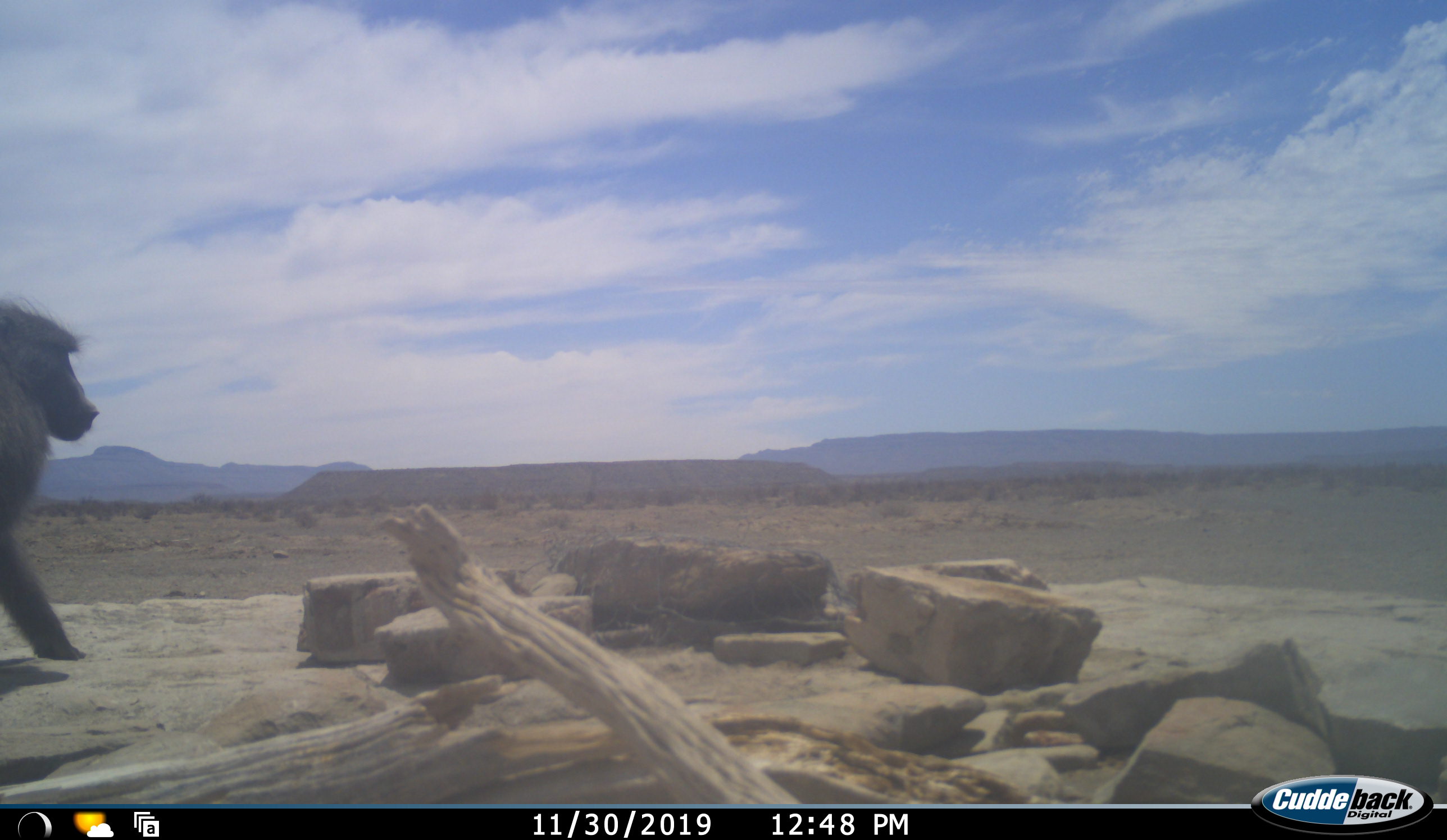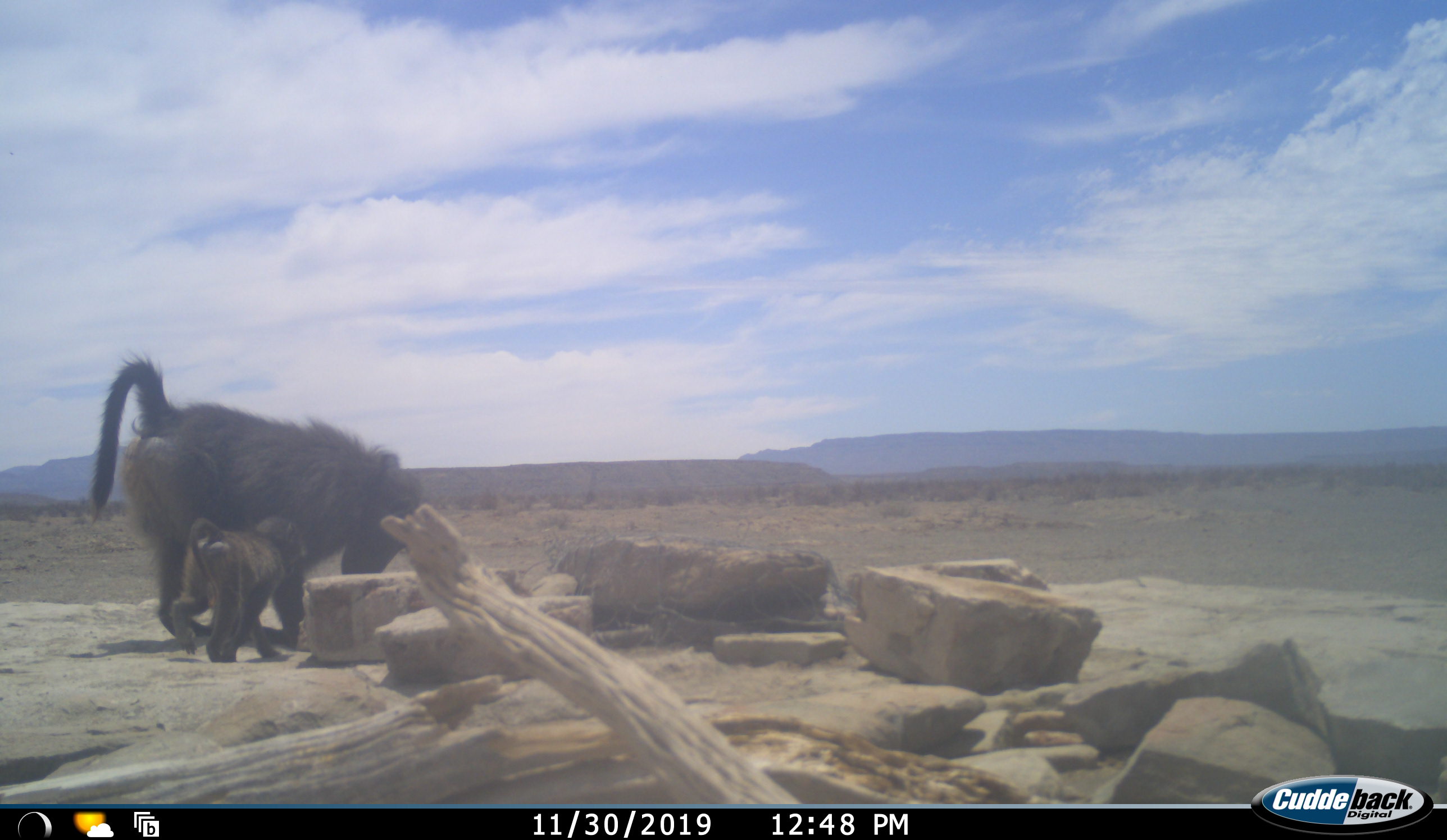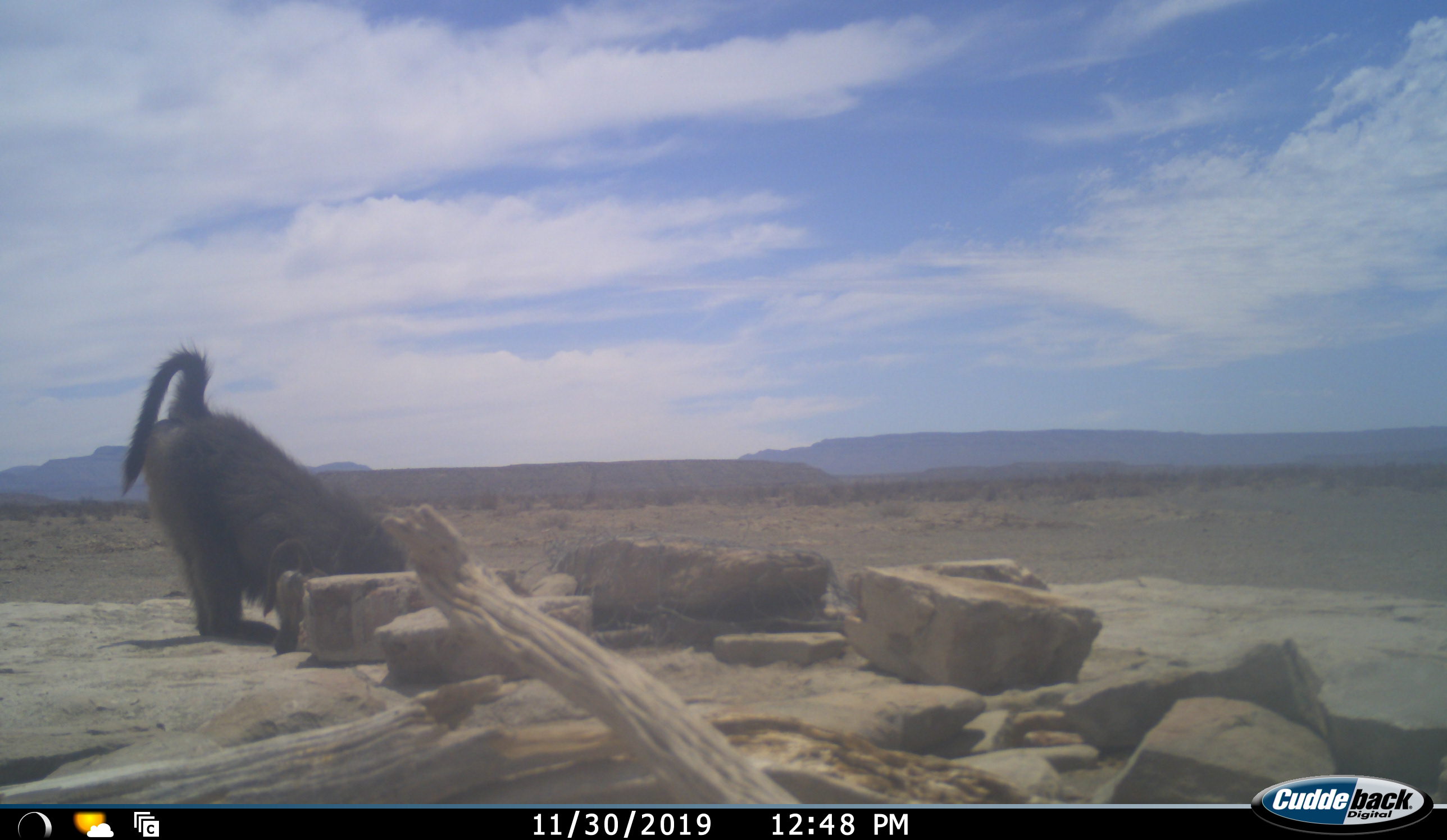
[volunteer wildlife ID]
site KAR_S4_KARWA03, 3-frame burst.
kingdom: Animalia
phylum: Chordata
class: Mammalia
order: Primates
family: Cercopithecidae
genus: Papio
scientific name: Papio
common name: baboon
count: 2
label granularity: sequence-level